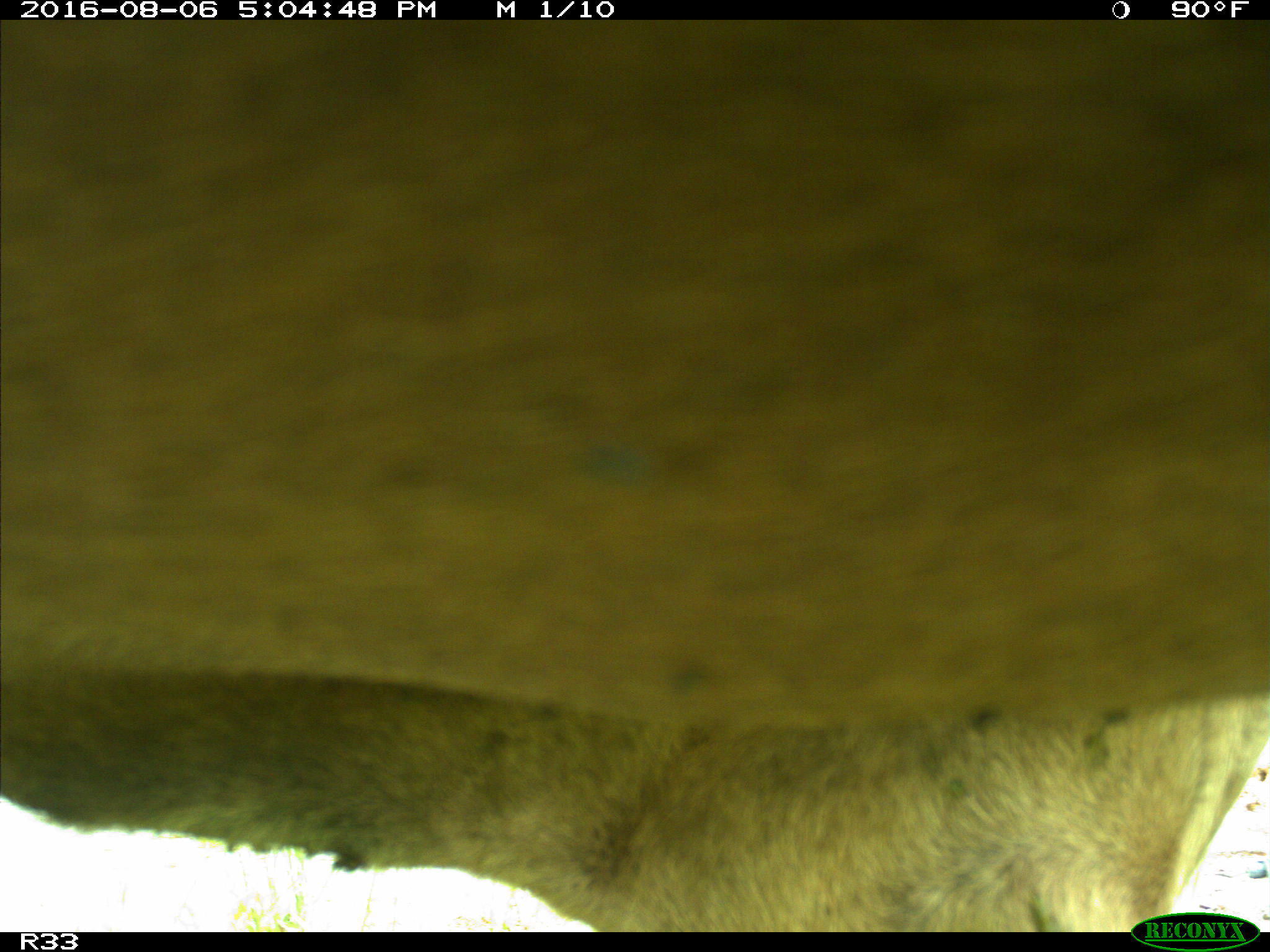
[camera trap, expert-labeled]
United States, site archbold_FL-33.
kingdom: Animalia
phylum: Chordata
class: Mammalia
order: Artiodactyla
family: Bovidae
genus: Bos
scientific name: Bos taurus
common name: domestic cow